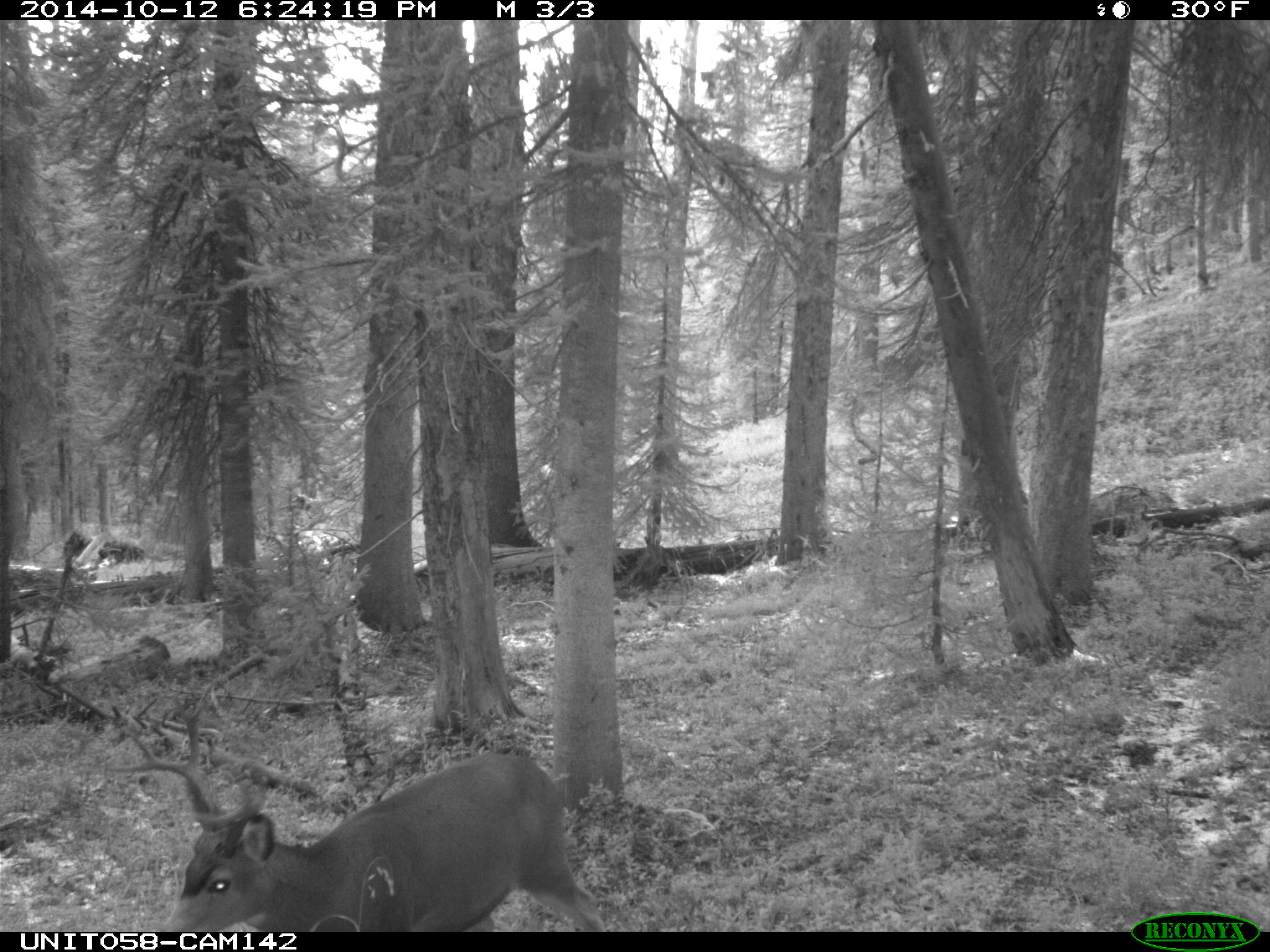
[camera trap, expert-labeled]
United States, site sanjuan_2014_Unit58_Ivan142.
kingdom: Animalia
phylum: Chordata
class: Mammalia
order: Artiodactyla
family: Cervidae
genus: Odocoileus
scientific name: Odocoileus hemionus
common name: mule deer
Odocoileus hemionus (mule deer).